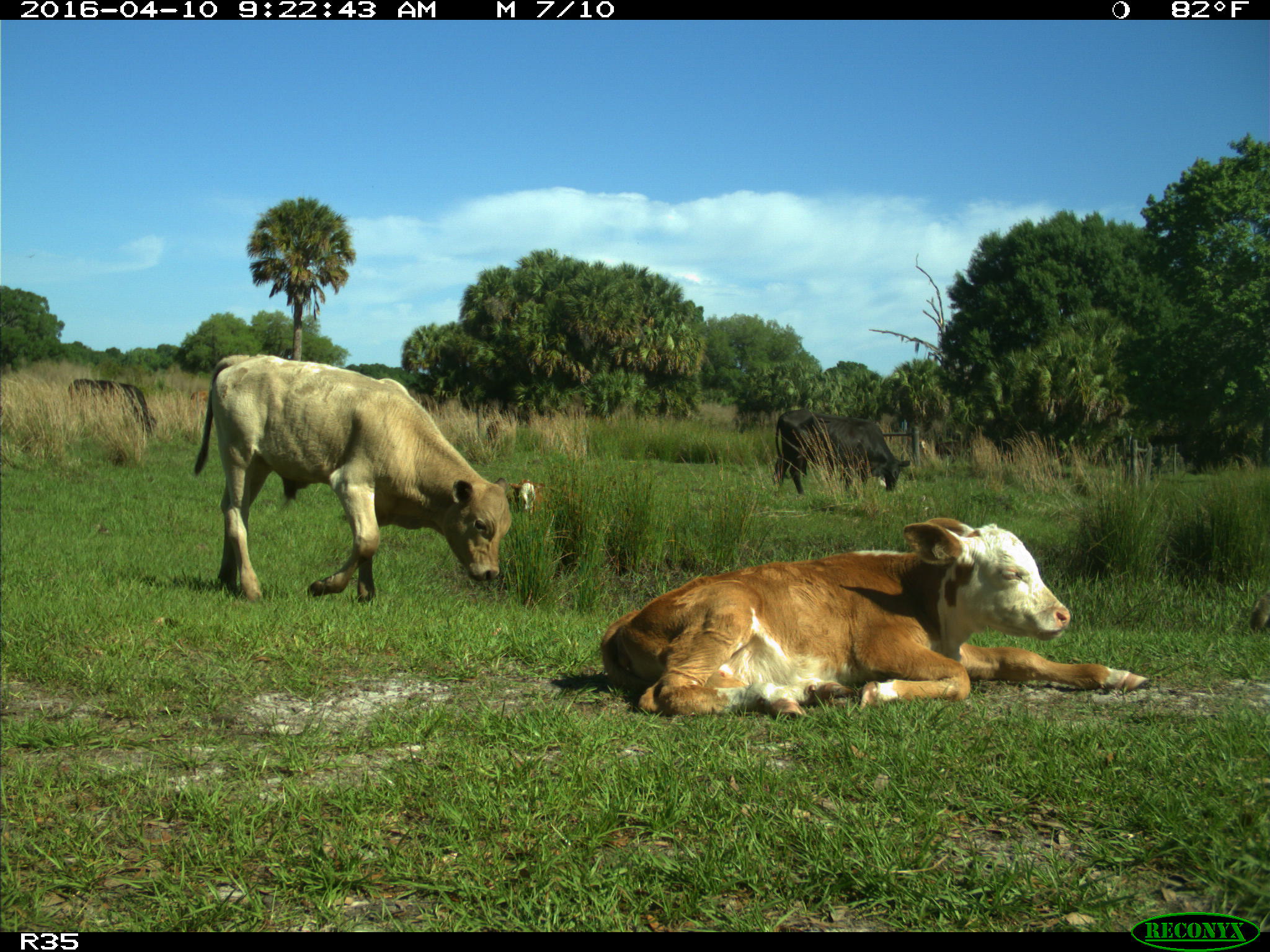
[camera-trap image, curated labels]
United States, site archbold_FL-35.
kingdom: Animalia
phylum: Chordata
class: Mammalia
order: Artiodactyla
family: Bovidae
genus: Bos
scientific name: Bos taurus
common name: domestic cow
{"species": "Bos taurus (domestic cow)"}